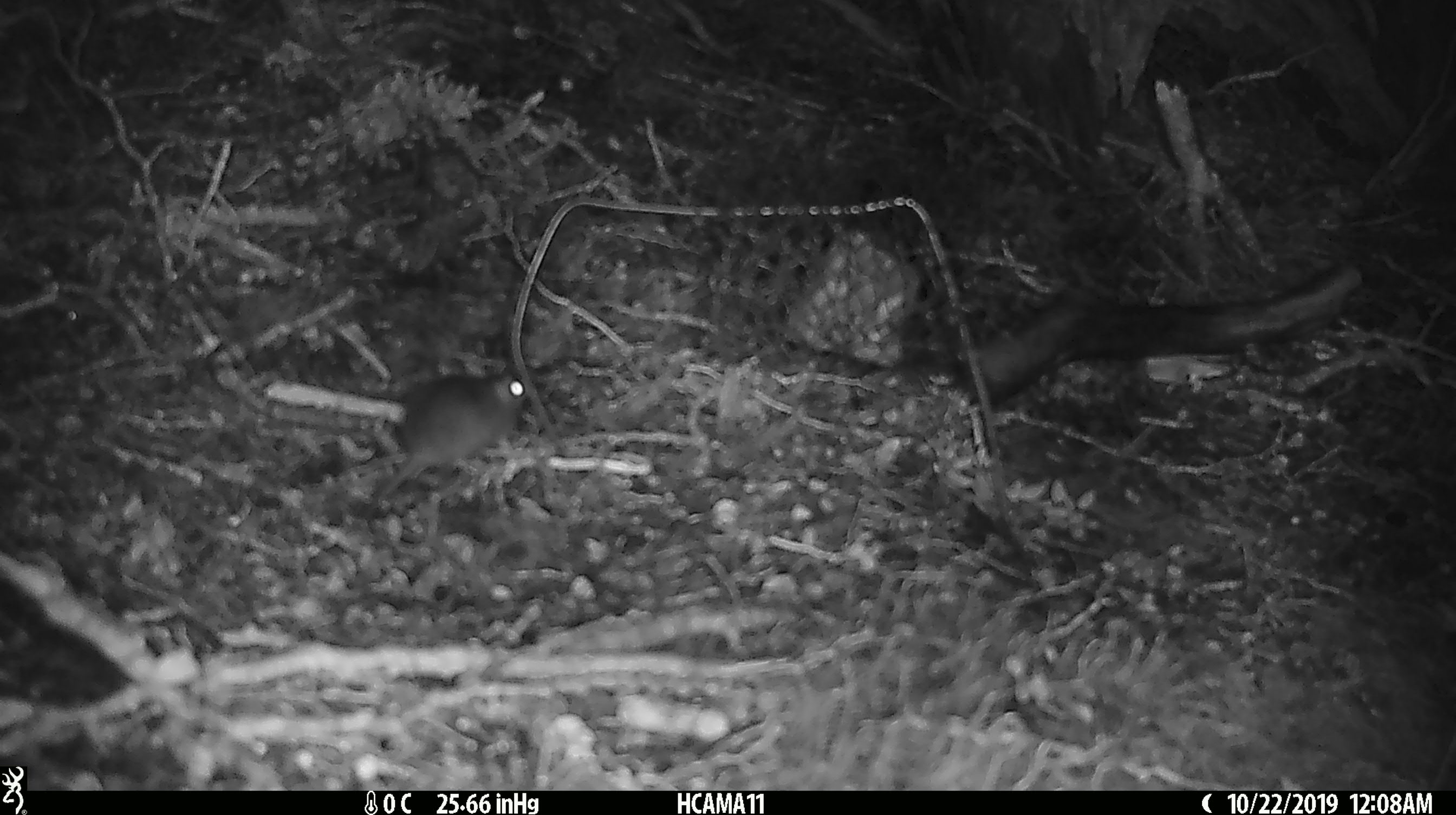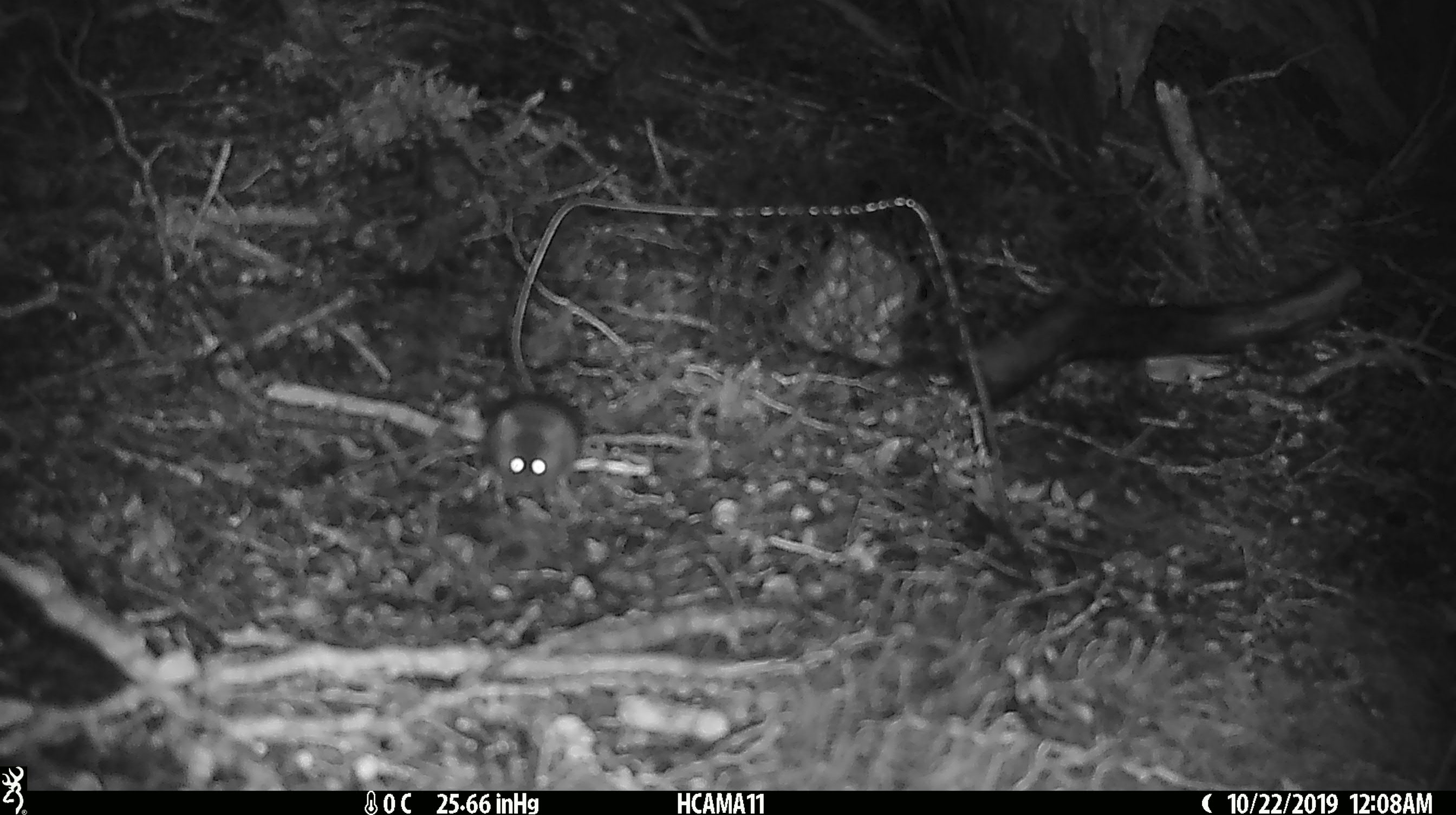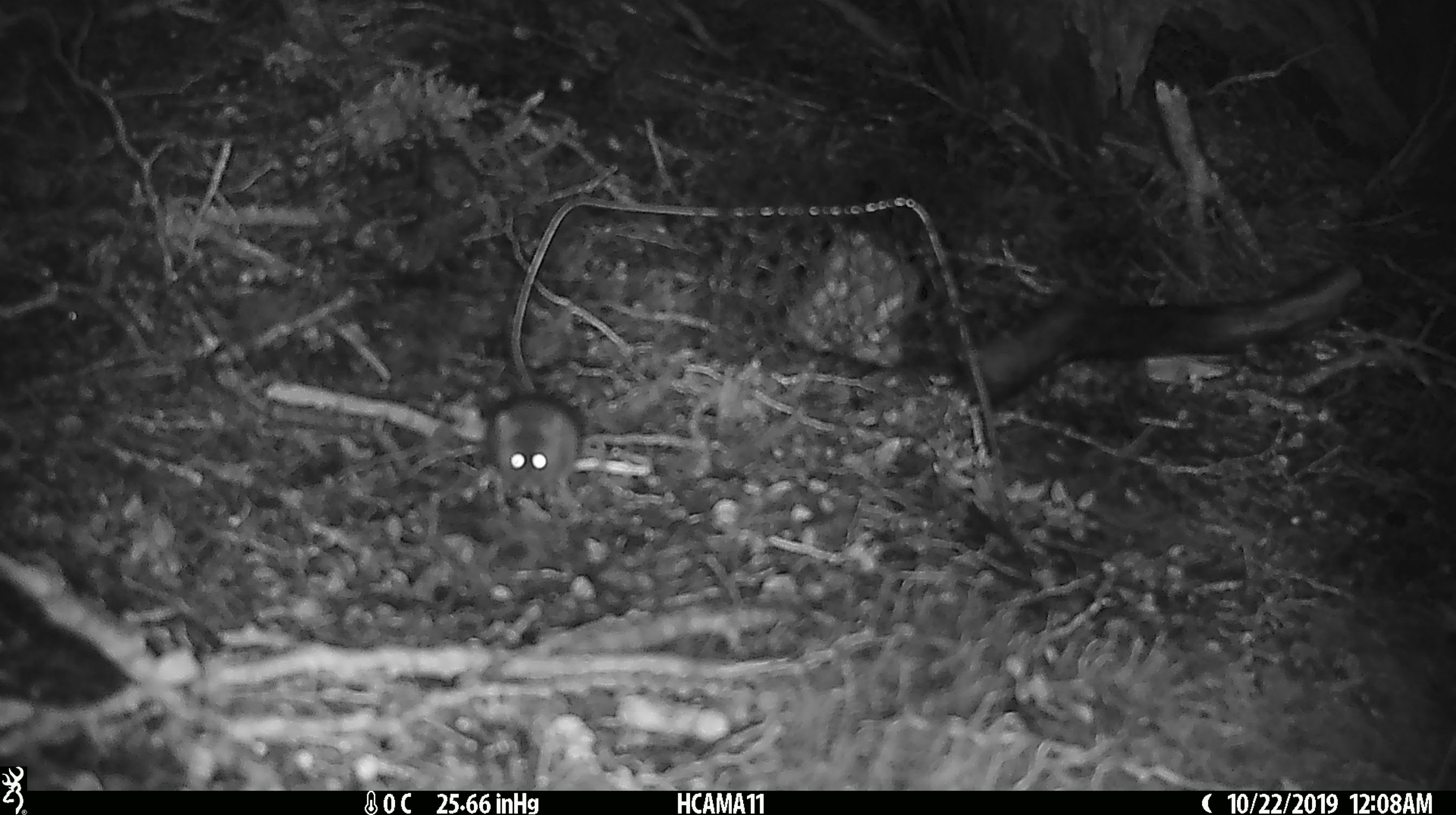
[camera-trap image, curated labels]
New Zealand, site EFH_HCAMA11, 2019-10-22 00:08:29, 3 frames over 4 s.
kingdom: Animalia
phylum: Chordata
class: Mammalia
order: Rodentia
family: Muridae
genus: Mus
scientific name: Mus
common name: mouse